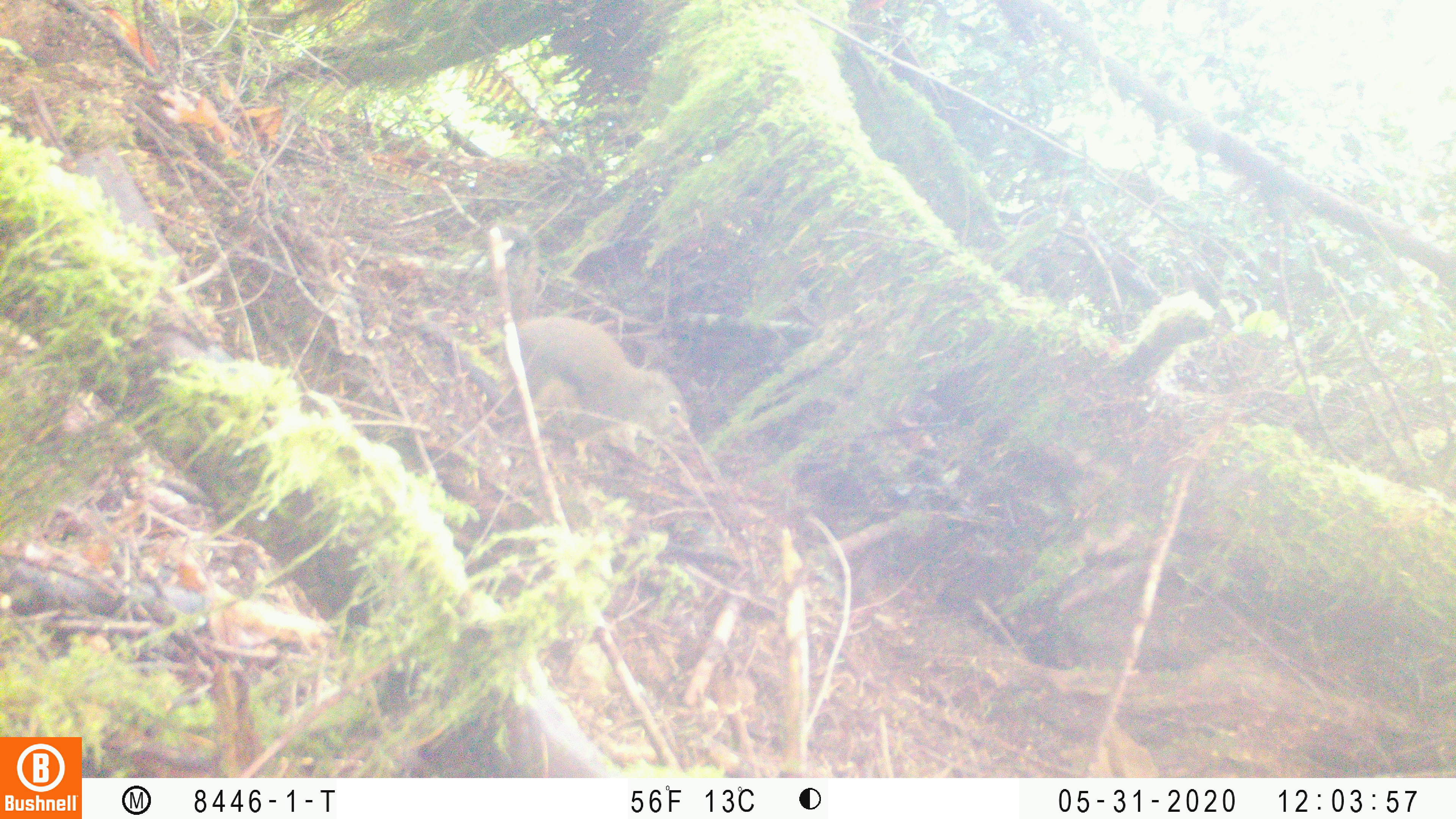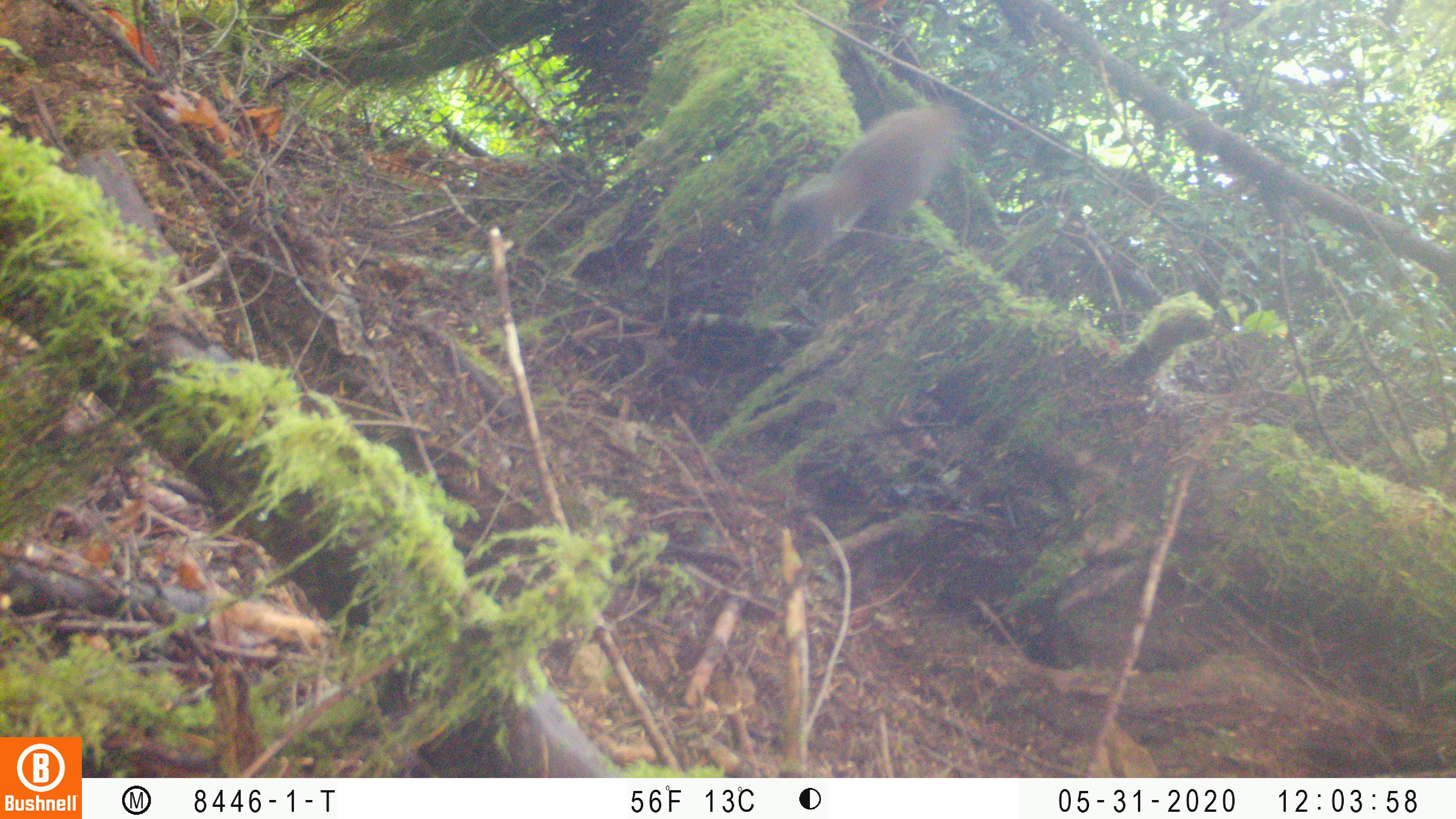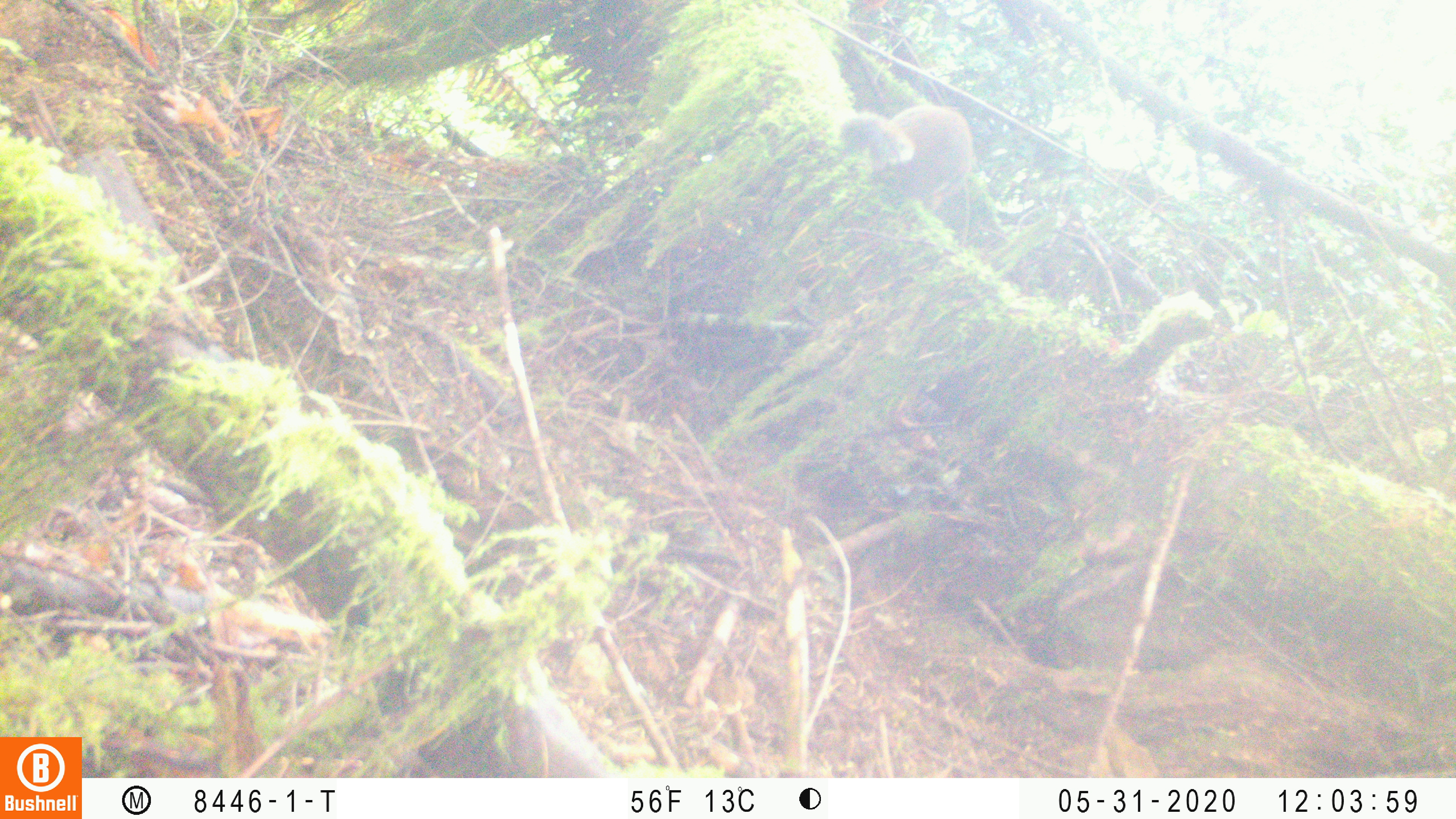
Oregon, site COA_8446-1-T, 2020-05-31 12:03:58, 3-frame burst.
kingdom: Animalia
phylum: Chordata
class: Mammalia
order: Rodentia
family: Sciuridae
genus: Tamiasciurus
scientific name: Tamiasciurus douglasii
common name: douglas squirrel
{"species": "douglas squirrel (Tamiasciurus douglasii)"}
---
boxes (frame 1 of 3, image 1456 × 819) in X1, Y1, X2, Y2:
douglas squirrel: 500, 241, 685, 463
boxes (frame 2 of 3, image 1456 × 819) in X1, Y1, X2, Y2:
douglas squirrel: 780, 104, 965, 246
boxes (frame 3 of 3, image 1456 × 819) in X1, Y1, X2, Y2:
douglas squirrel: 840, 107, 981, 207